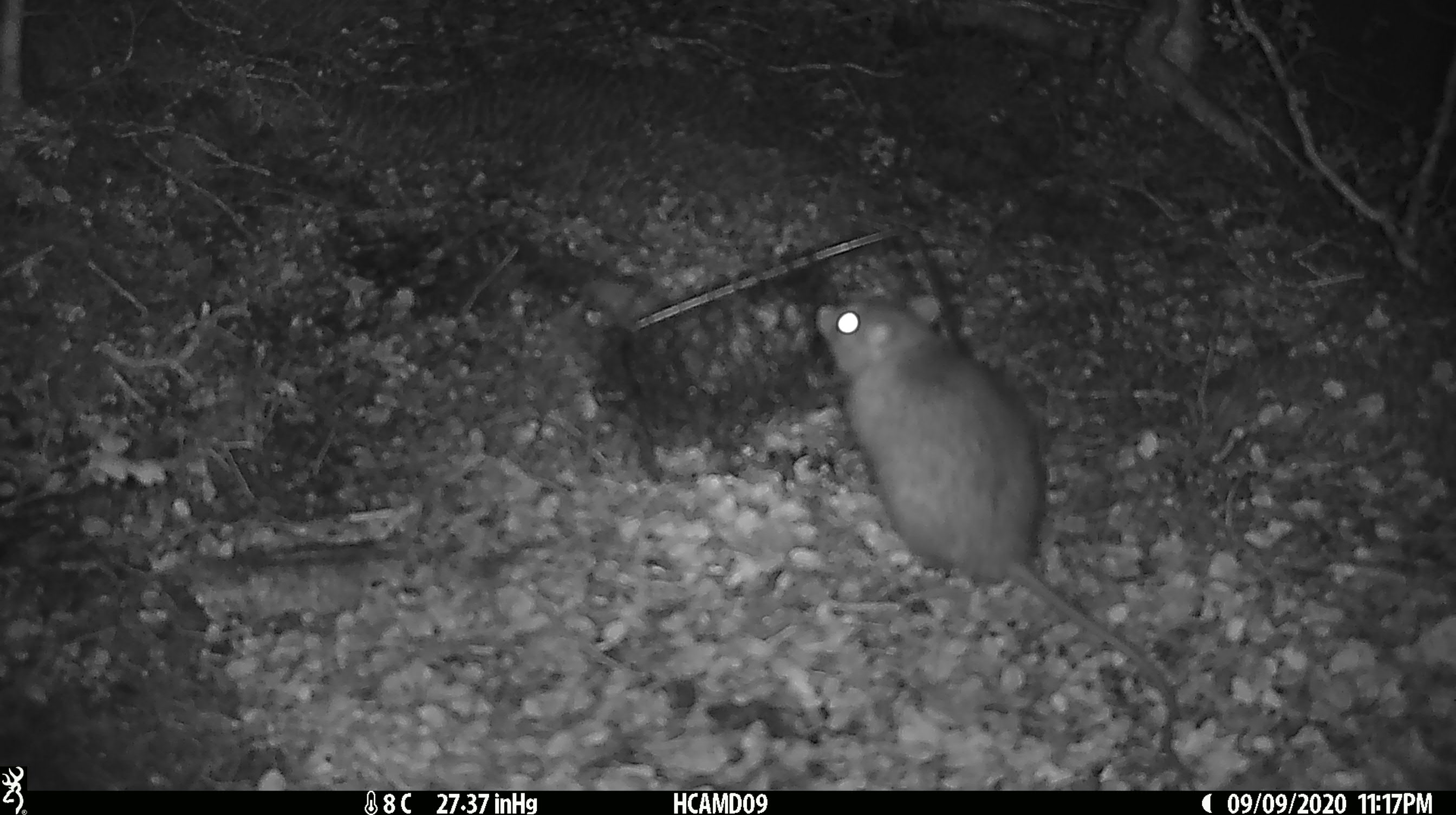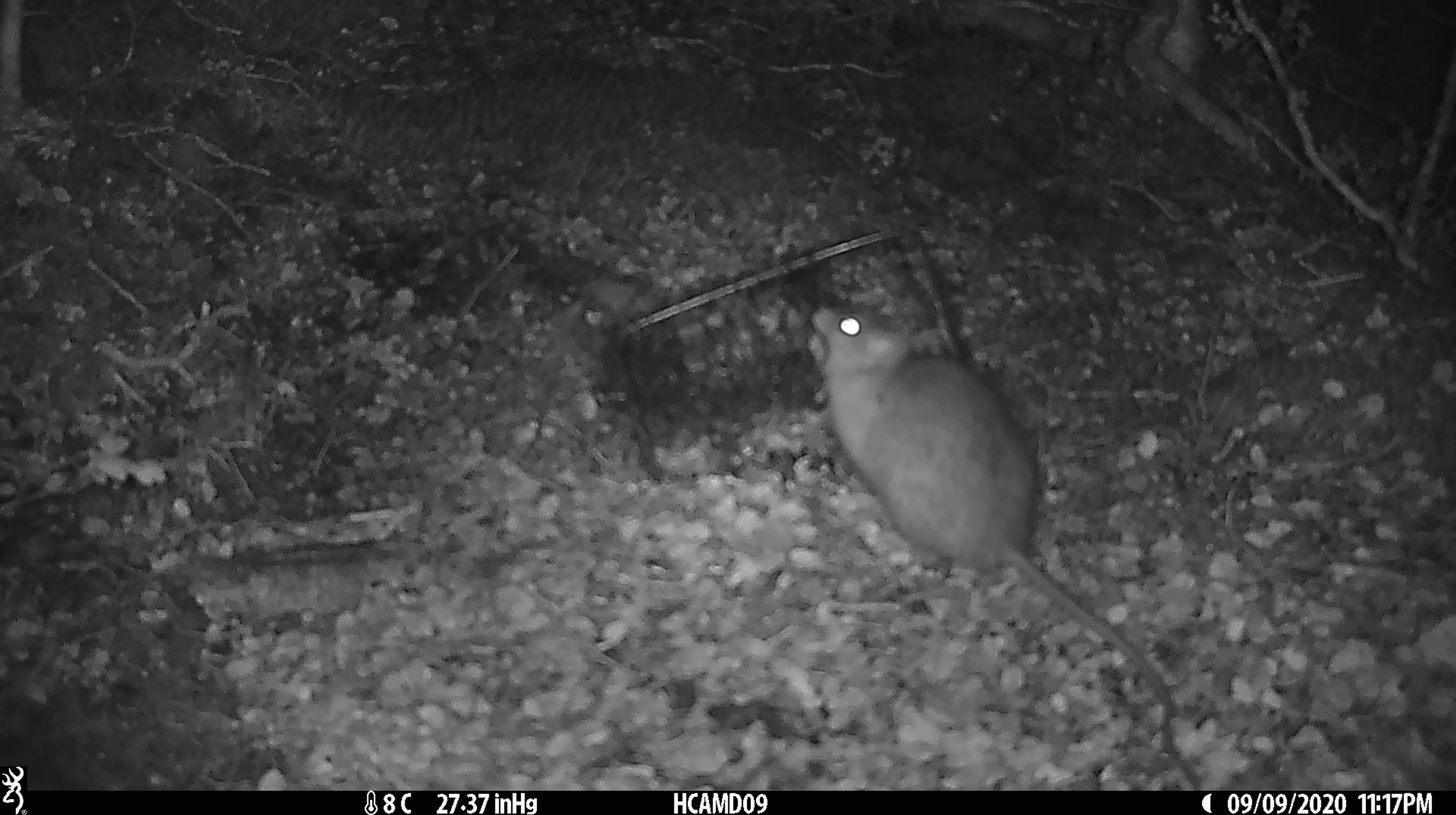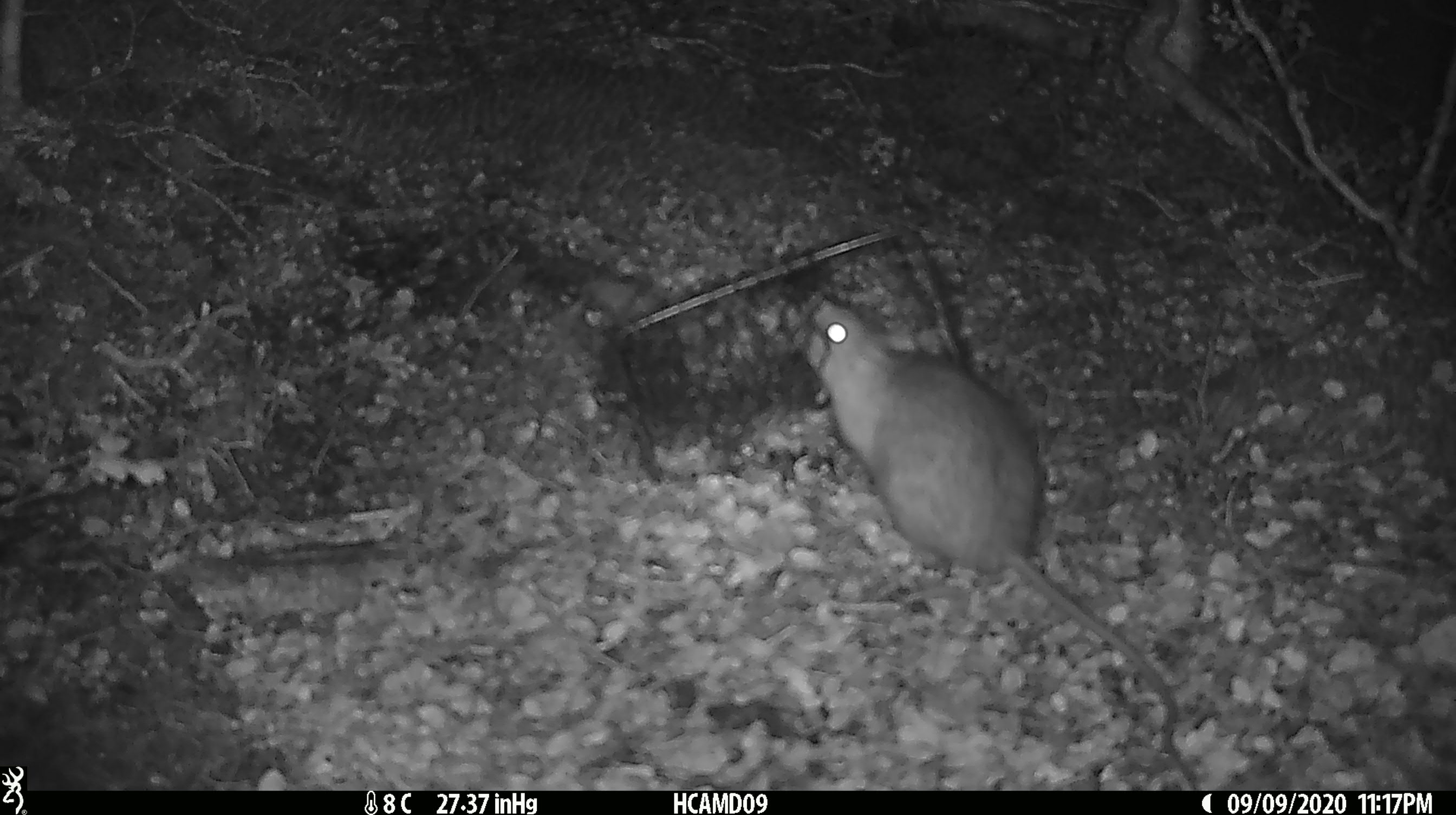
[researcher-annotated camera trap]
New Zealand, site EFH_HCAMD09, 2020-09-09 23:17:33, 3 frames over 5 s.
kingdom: Animalia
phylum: Chordata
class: Mammalia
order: Rodentia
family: Muridae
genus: Rattus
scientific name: Rattus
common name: rat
Rat (Rattus).